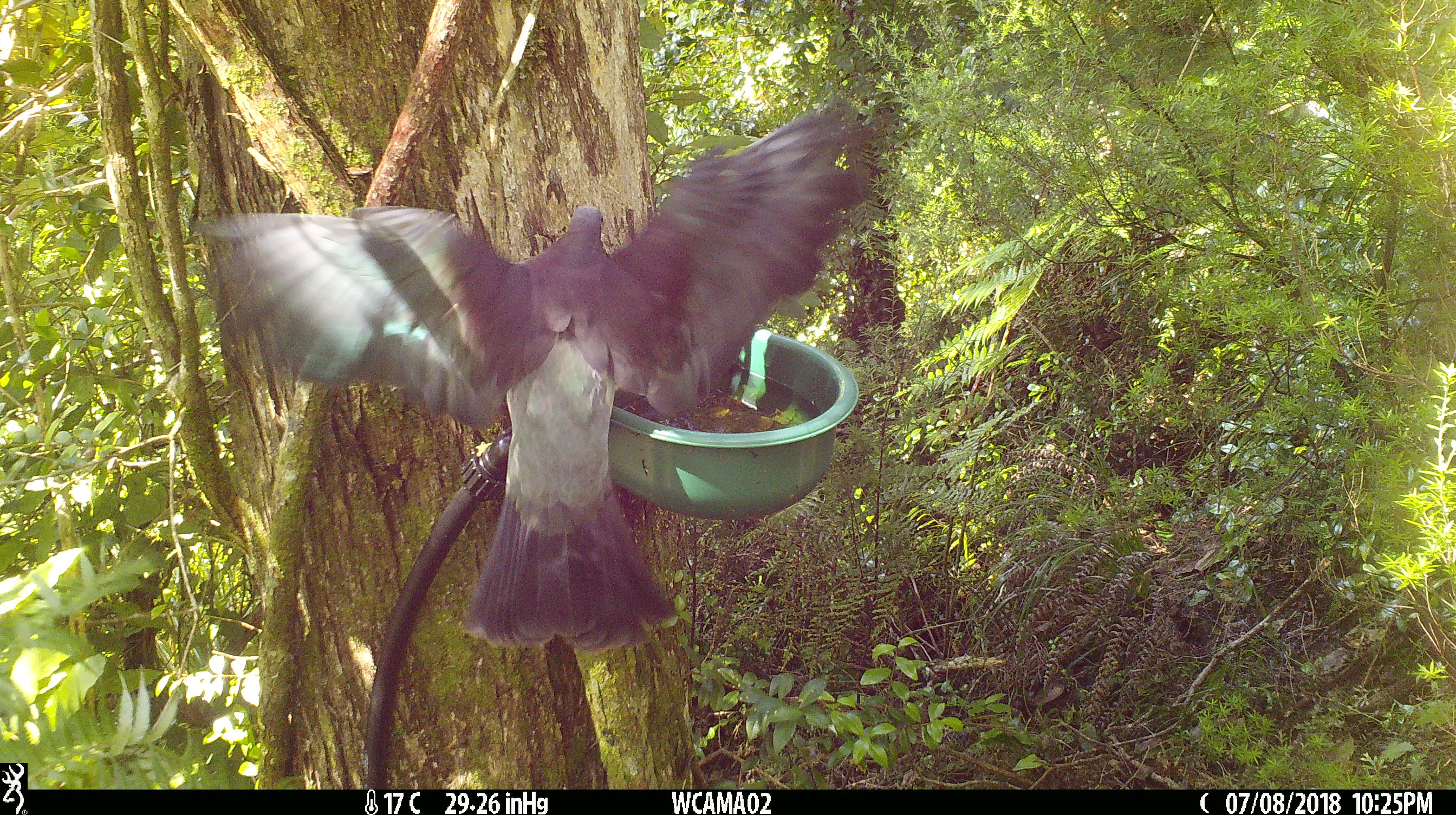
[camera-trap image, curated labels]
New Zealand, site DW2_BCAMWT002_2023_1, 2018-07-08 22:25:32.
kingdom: Animalia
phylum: Chordata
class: Aves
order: Columbiformes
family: Columbidae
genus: Hemiphaga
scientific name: Hemiphaga novaeseelandiae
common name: new zealand pigeon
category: kereru